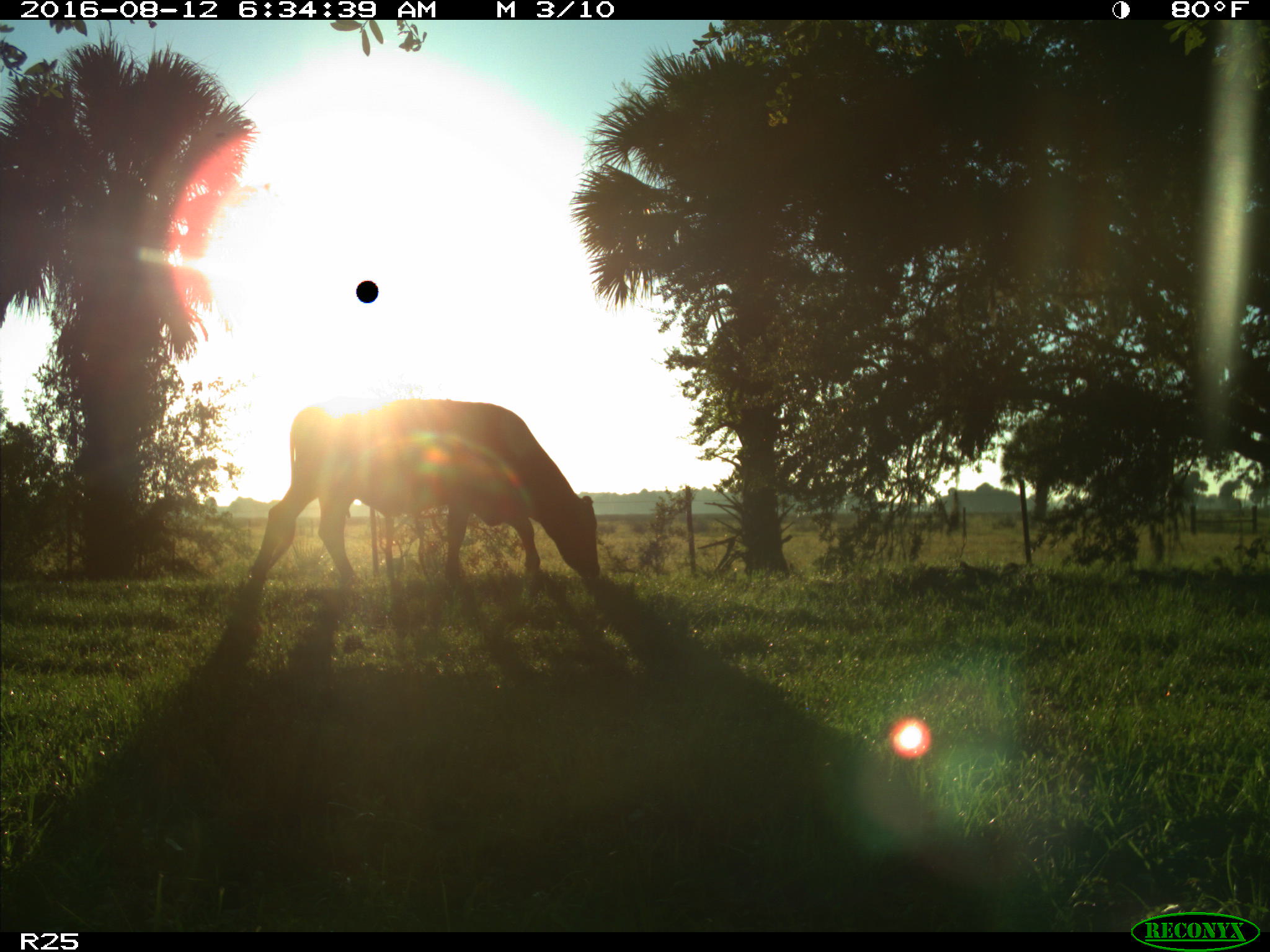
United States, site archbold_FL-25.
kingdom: Animalia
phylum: Chordata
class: Mammalia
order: Artiodactyla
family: Bovidae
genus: Bos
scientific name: Bos taurus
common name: domestic cow